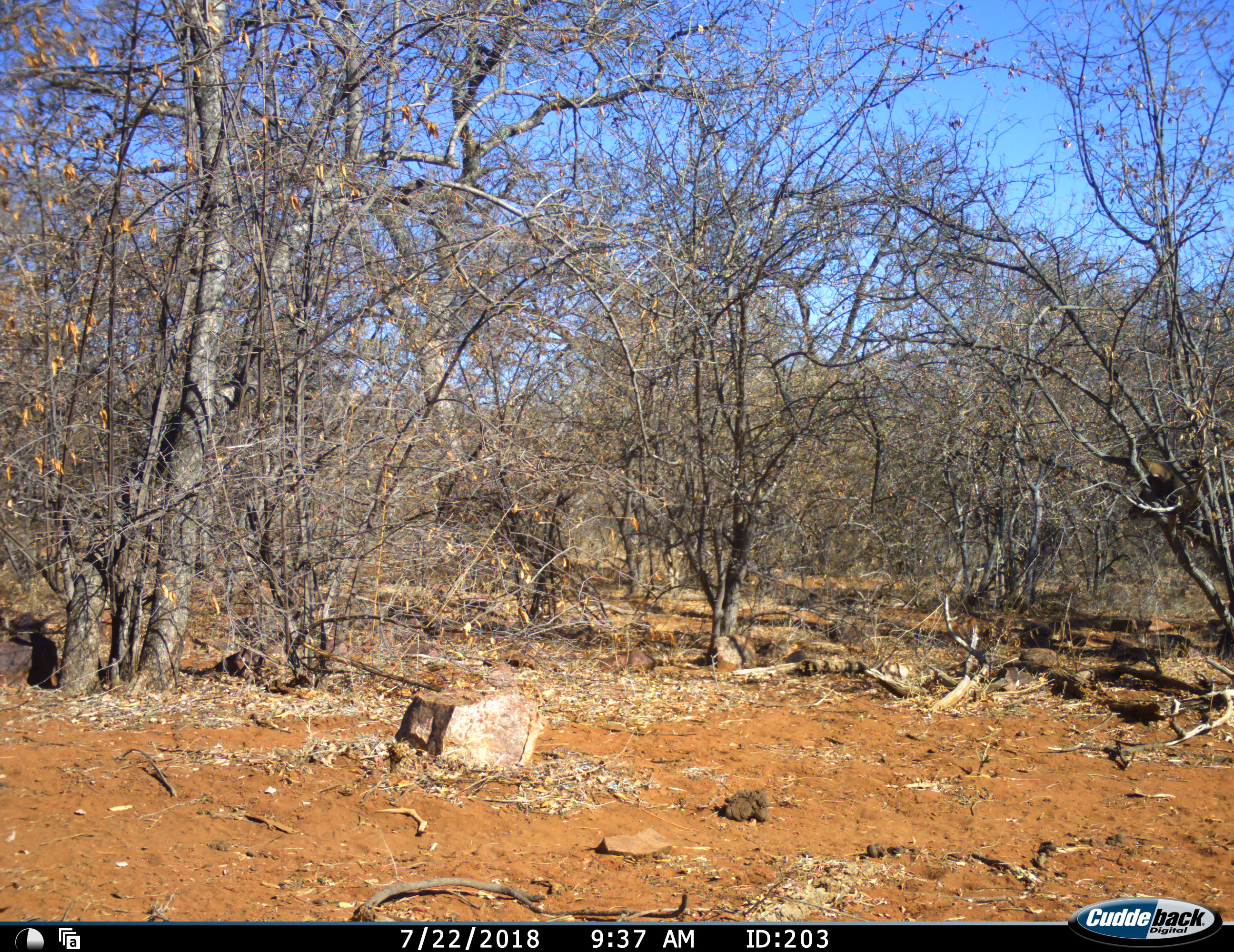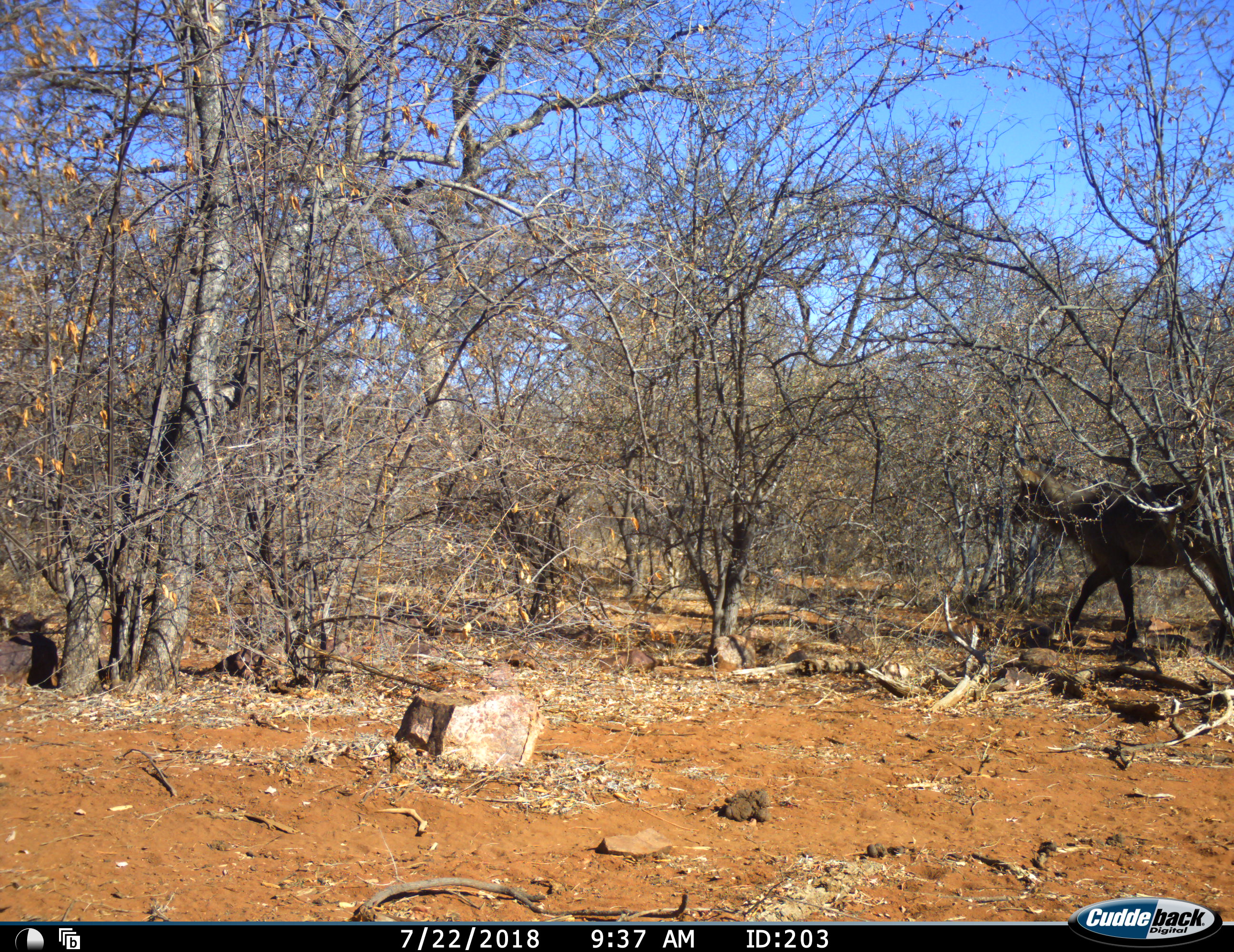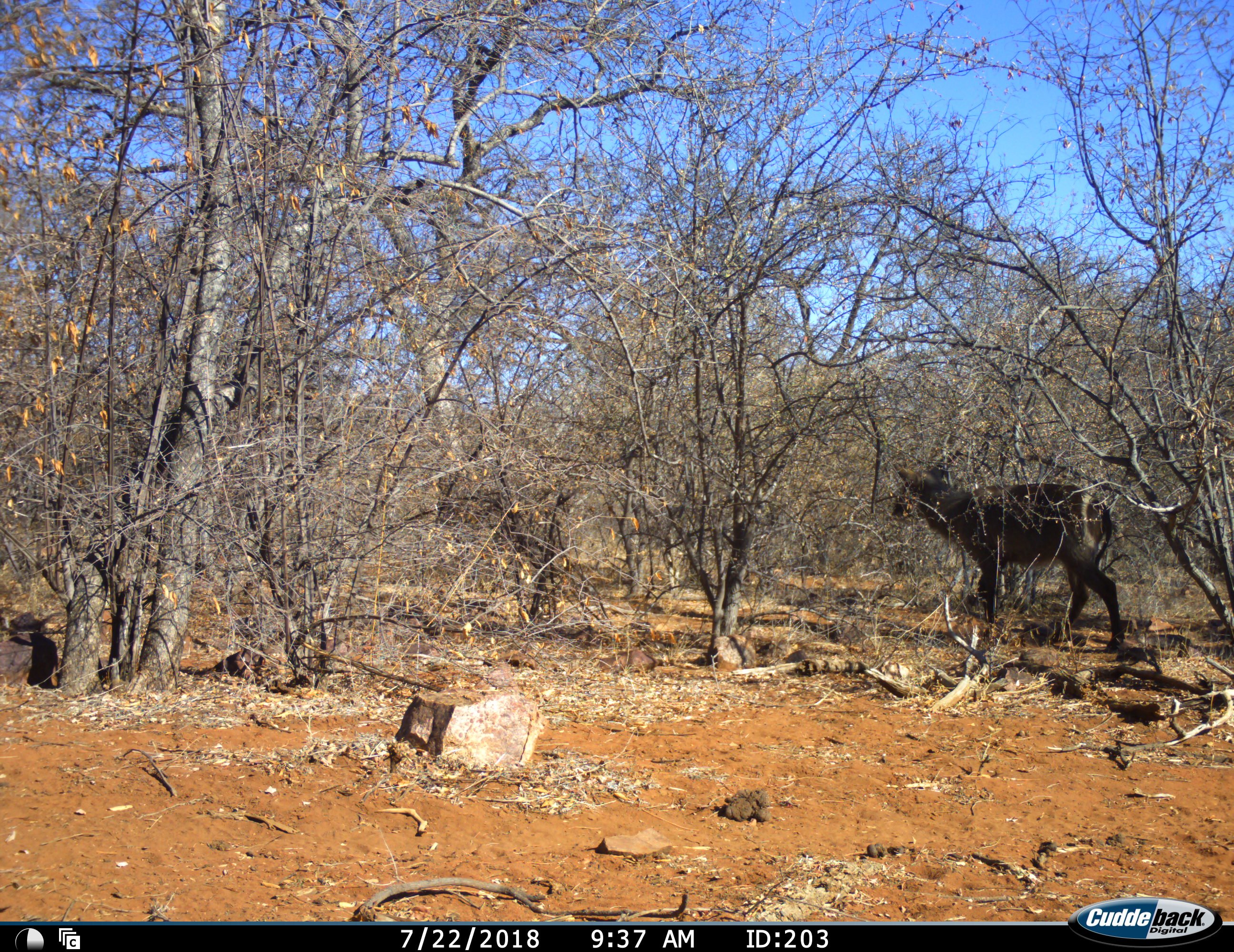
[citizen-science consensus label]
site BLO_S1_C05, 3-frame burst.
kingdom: Animalia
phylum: Chordata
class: Mammalia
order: Artiodactyla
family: Bovidae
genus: Kobus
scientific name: Kobus ellipsiprymnus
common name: waterbuck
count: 1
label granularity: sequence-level